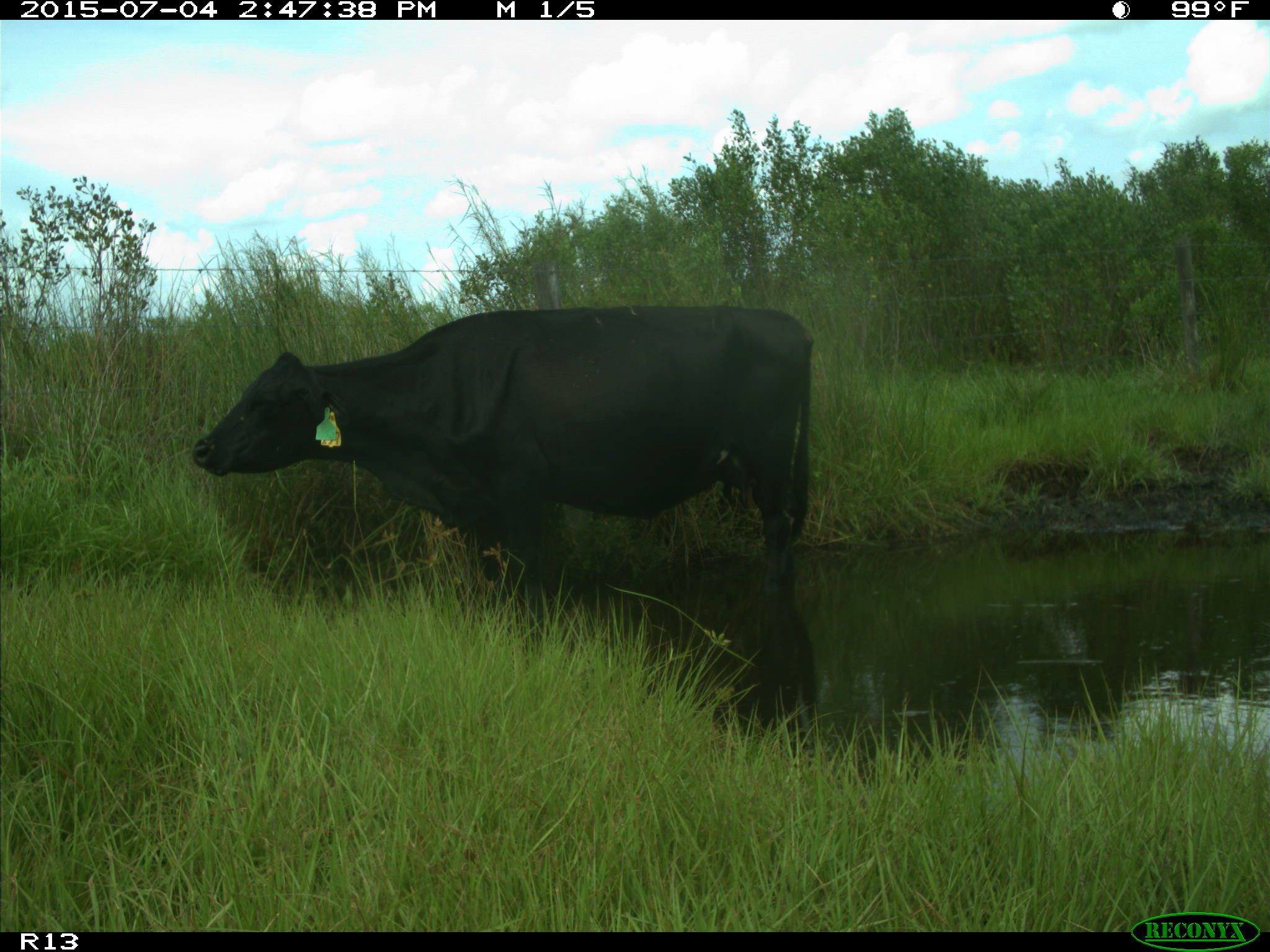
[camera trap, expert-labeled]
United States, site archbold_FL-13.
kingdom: Animalia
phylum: Chordata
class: Mammalia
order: Artiodactyla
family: Bovidae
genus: Bos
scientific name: Bos taurus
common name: domestic cow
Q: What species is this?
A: Bos taurus (domestic cow).